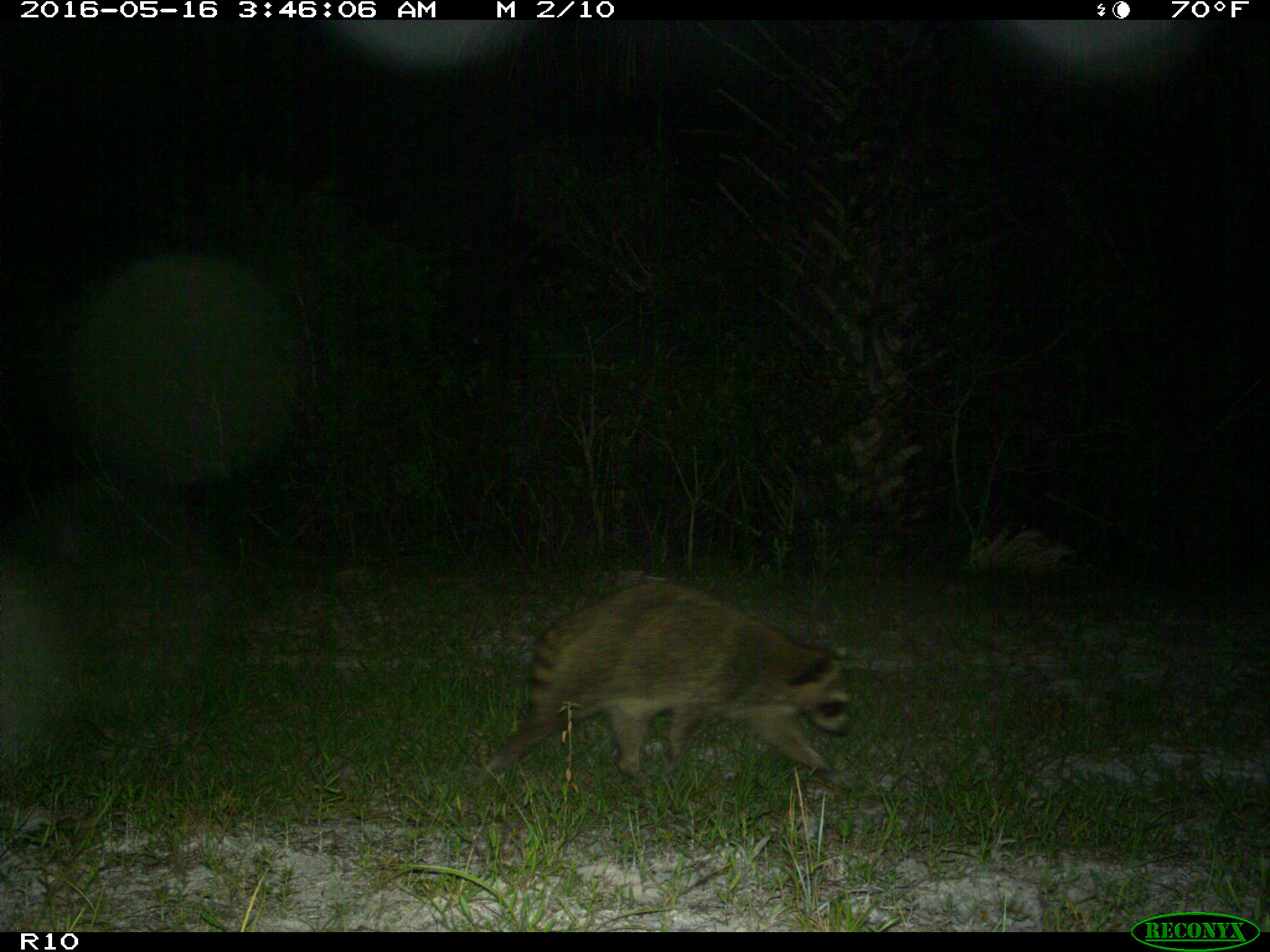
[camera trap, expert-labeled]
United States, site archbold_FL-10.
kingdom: Animalia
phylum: Chordata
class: Mammalia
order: Carnivora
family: Procyonidae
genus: Procyon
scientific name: Procyon lotor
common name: common raccoon